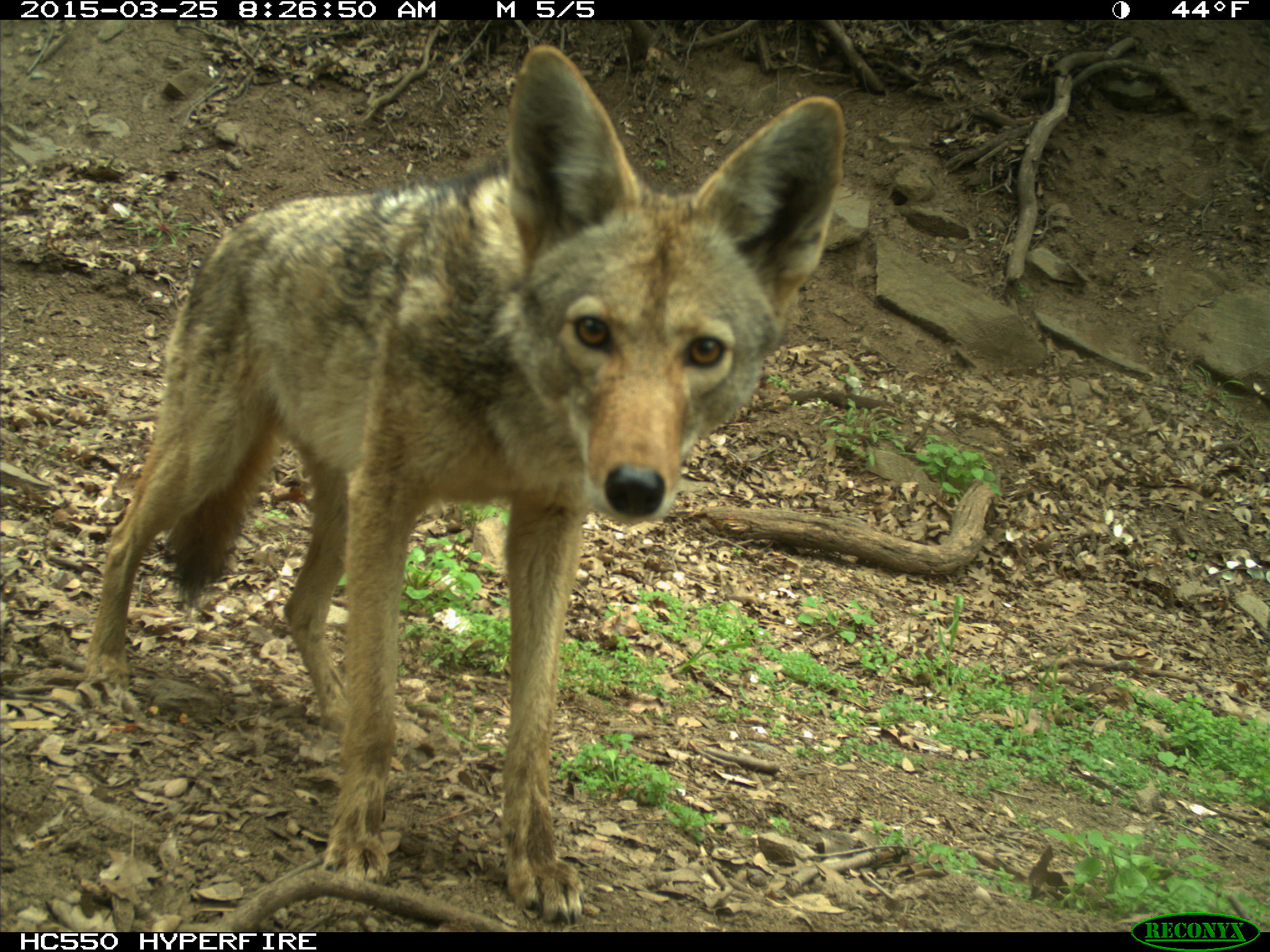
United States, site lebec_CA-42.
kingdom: Animalia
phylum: Chordata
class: Mammalia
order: Carnivora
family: Canidae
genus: Canis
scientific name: Canis latrans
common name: coyote